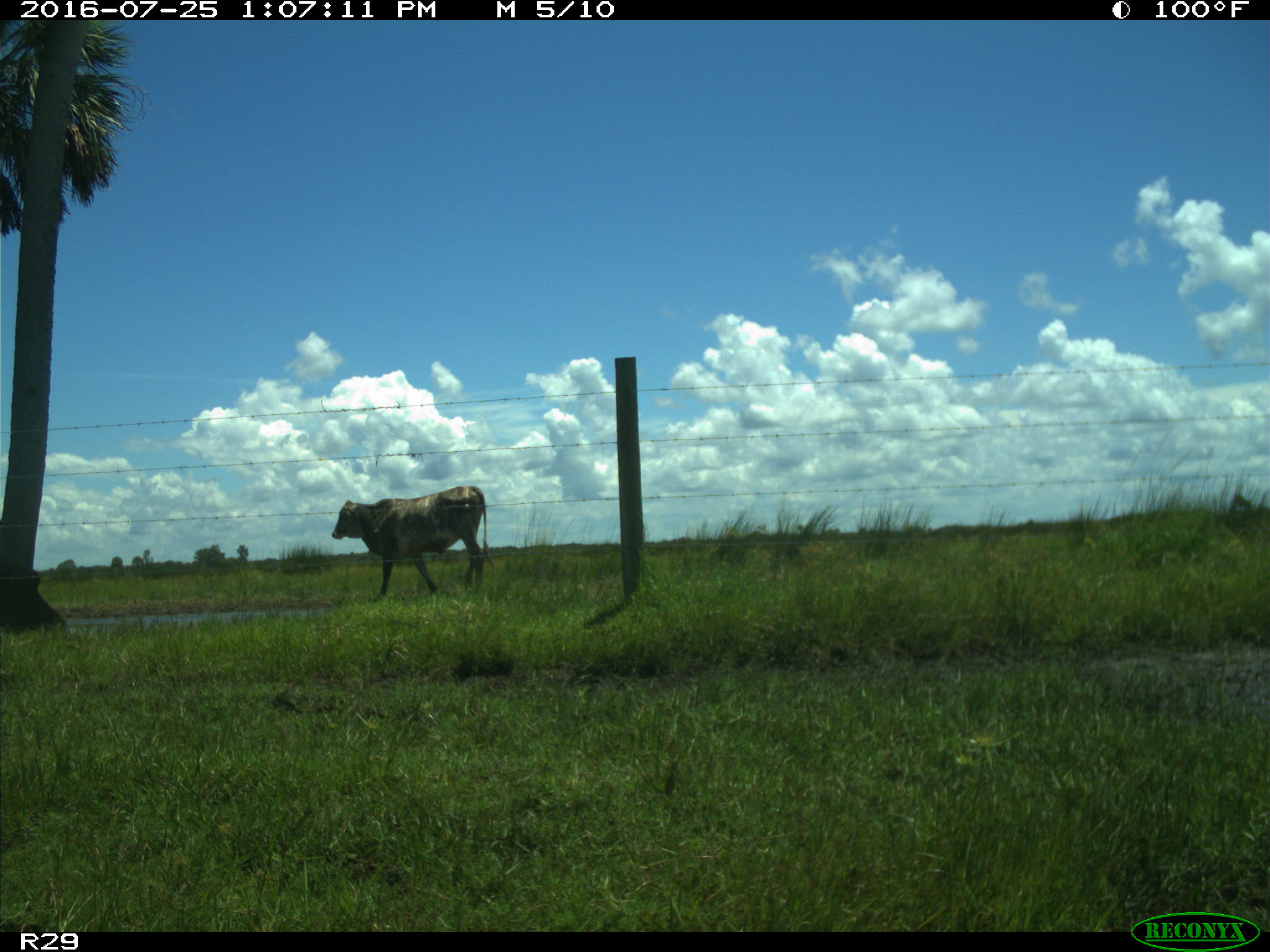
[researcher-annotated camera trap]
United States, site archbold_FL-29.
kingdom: Animalia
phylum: Chordata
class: Mammalia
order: Artiodactyla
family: Bovidae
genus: Bos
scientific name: Bos taurus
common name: domestic cow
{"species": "Bos taurus (domestic cow)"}